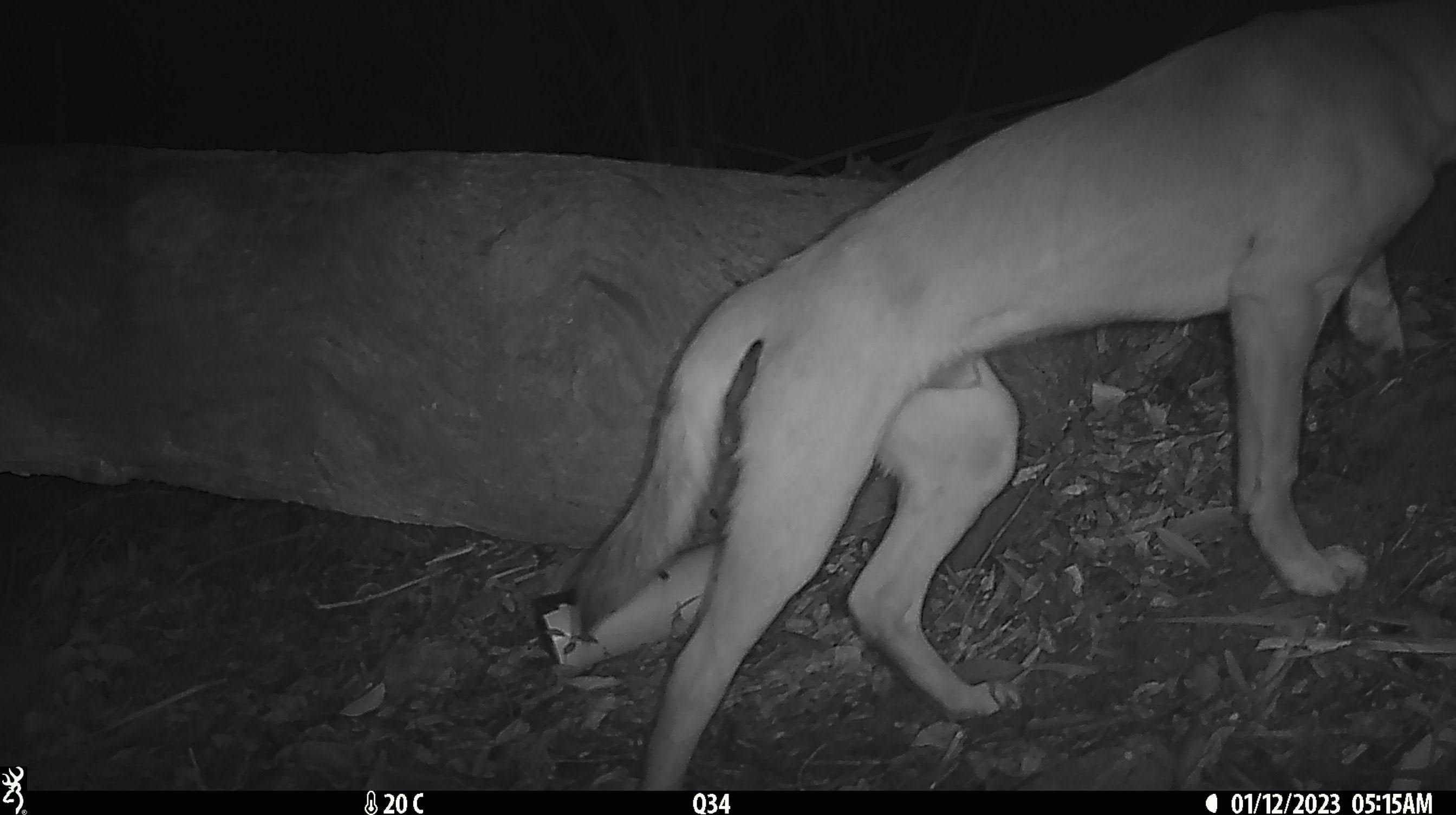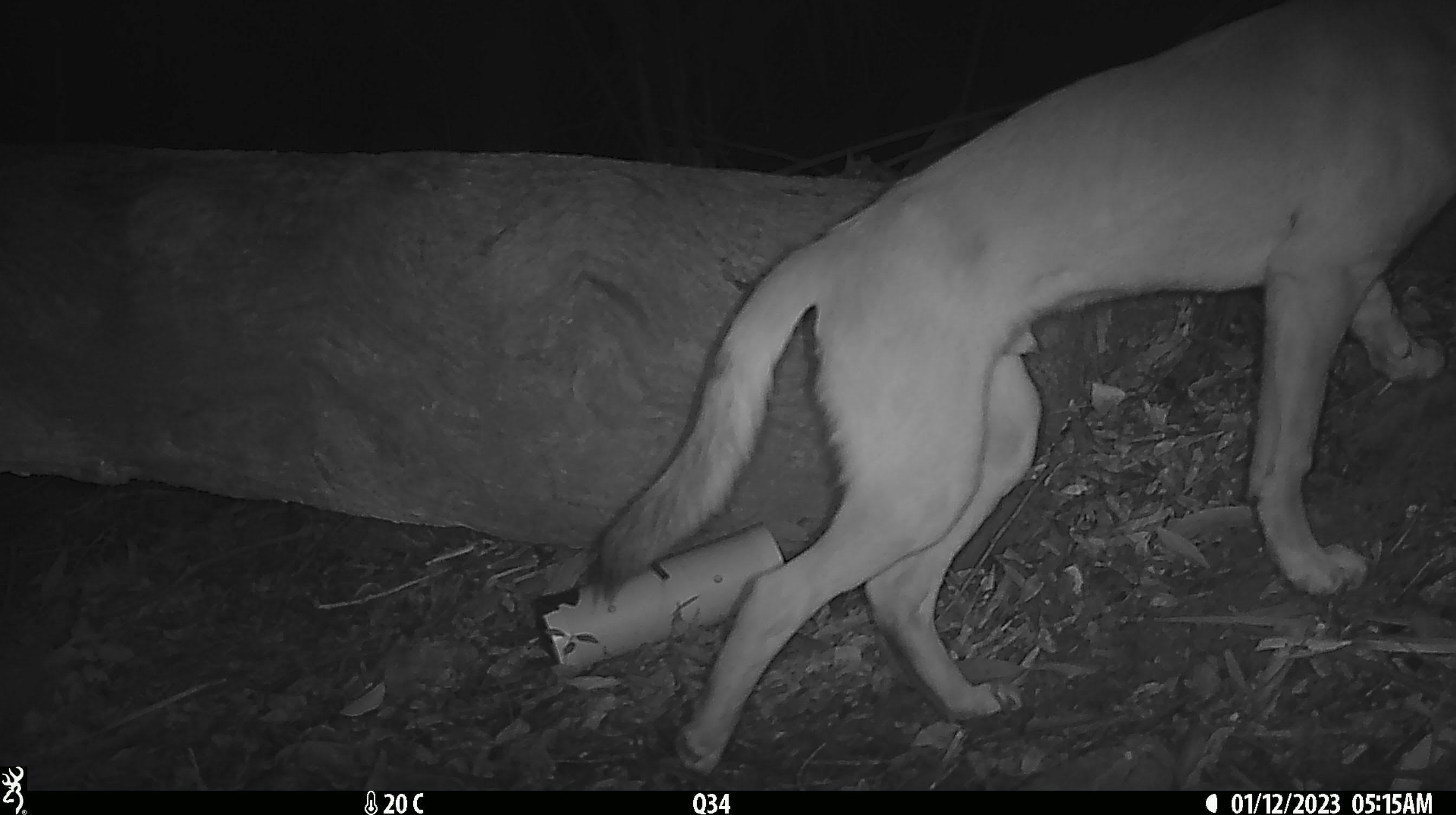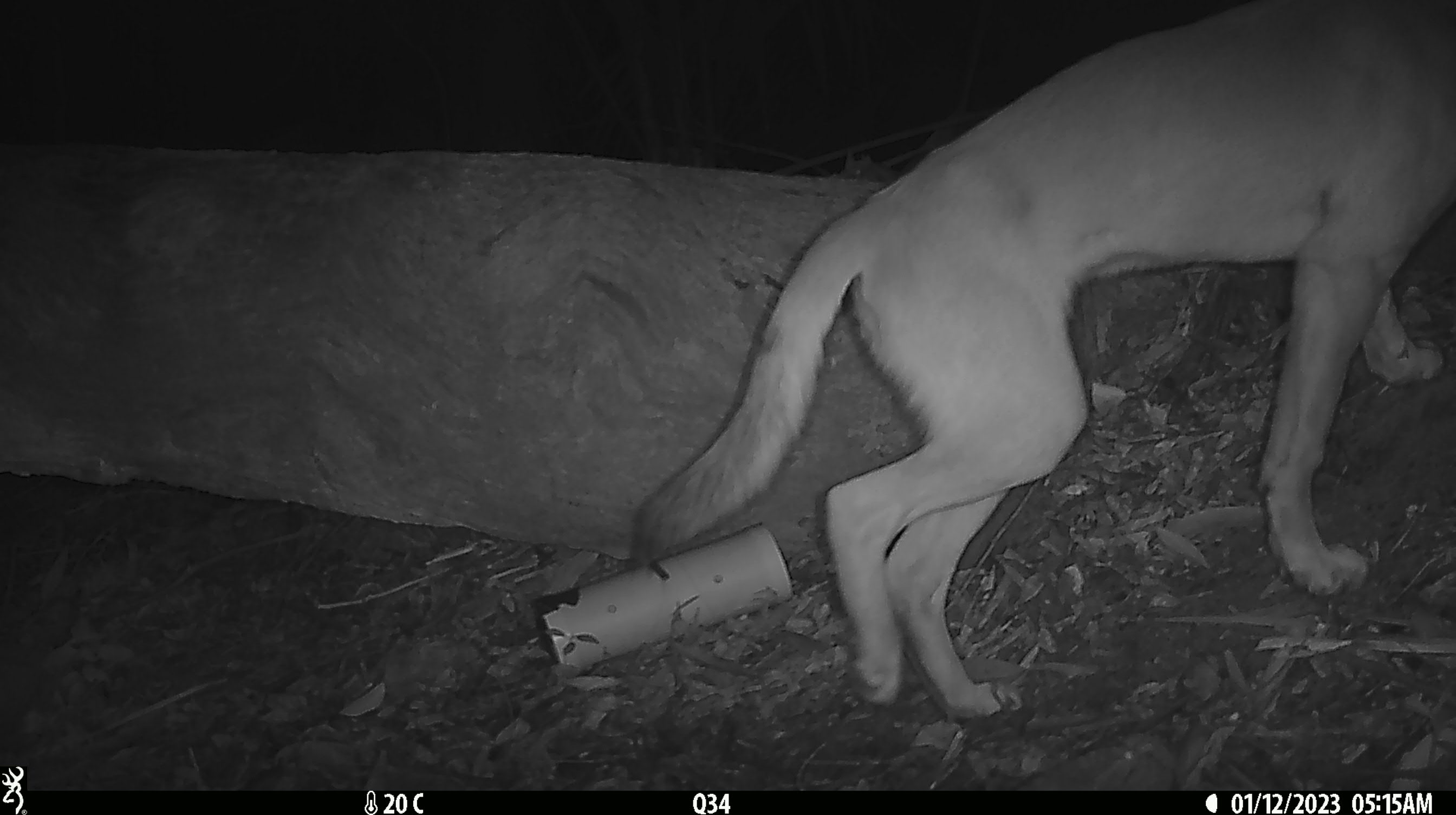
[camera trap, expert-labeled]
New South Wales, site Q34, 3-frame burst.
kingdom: Animalia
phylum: Chordata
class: Mammalia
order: Carnivora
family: Canidae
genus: Canis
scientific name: Canis familiaris dingo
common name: dingo